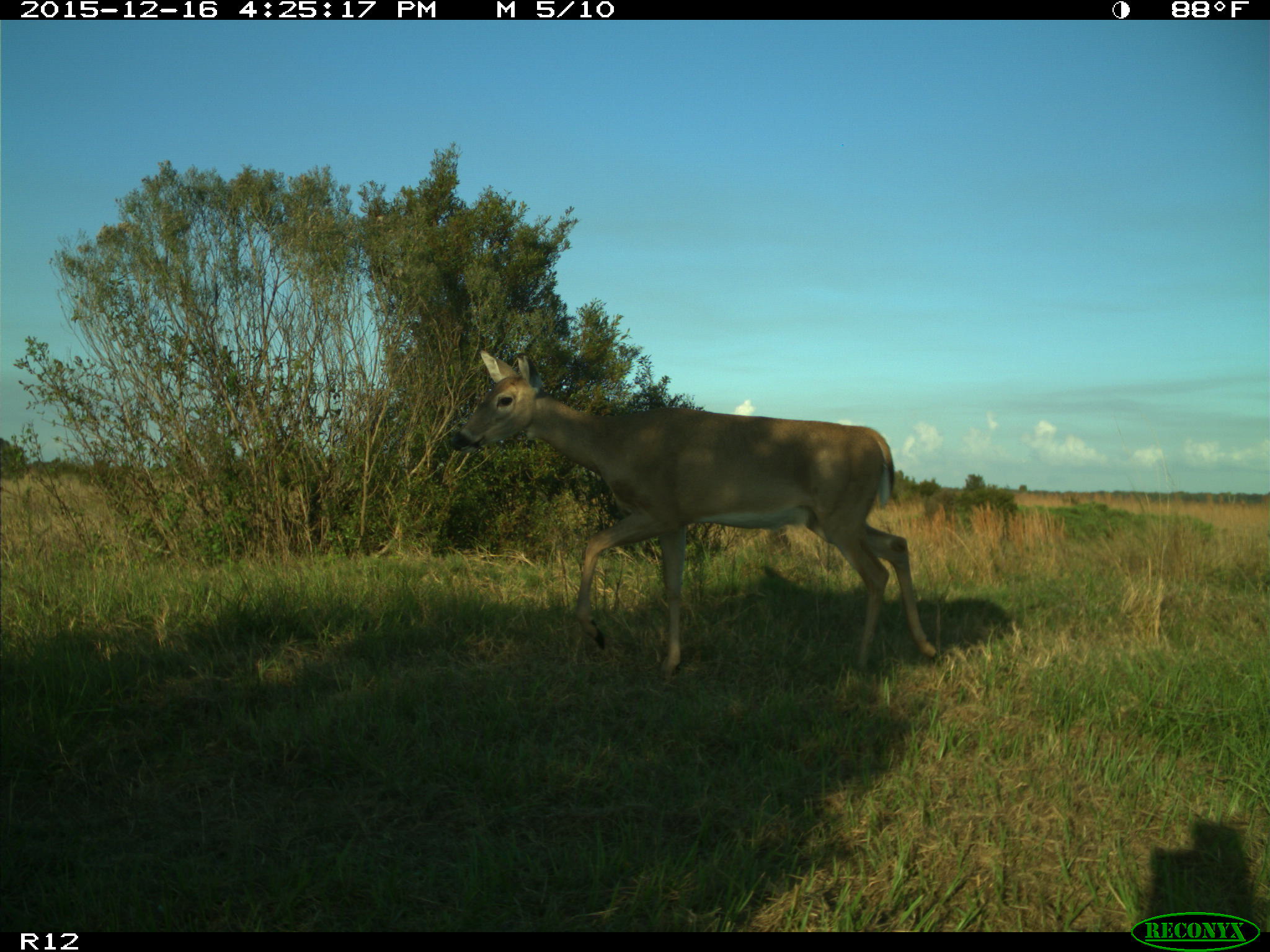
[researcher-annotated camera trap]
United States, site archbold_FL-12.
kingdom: Animalia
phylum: Chordata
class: Mammalia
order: Artiodactyla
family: Cervidae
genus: Odocoileus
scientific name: Odocoileus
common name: deer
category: unidentified deer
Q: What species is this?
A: Unidentified deer (deer) (Odocoileus).